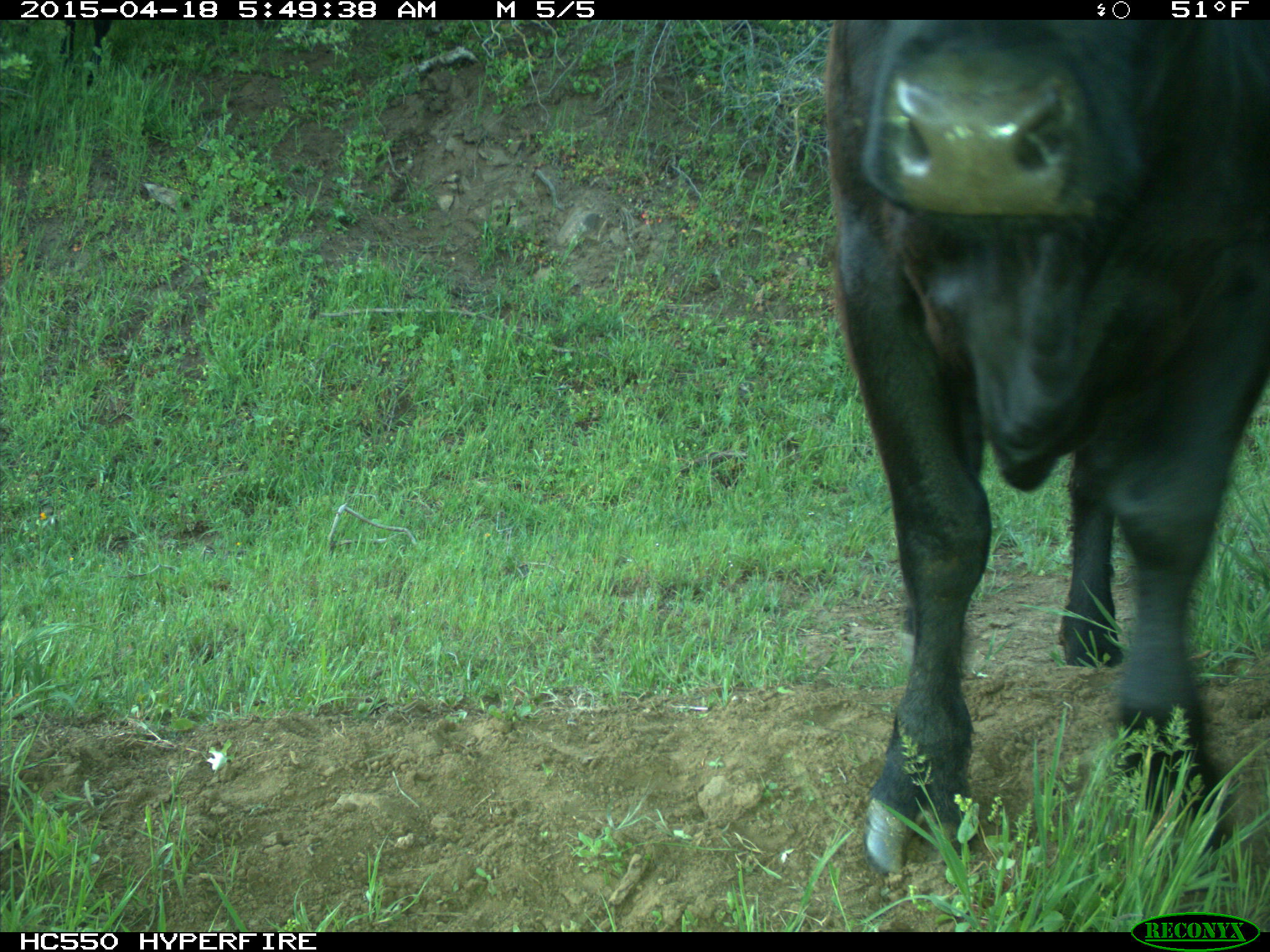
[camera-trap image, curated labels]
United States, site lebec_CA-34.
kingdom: Animalia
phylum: Chordata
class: Mammalia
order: Artiodactyla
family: Bovidae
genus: Bos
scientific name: Bos taurus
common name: domestic cow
Bos taurus (domestic cow).